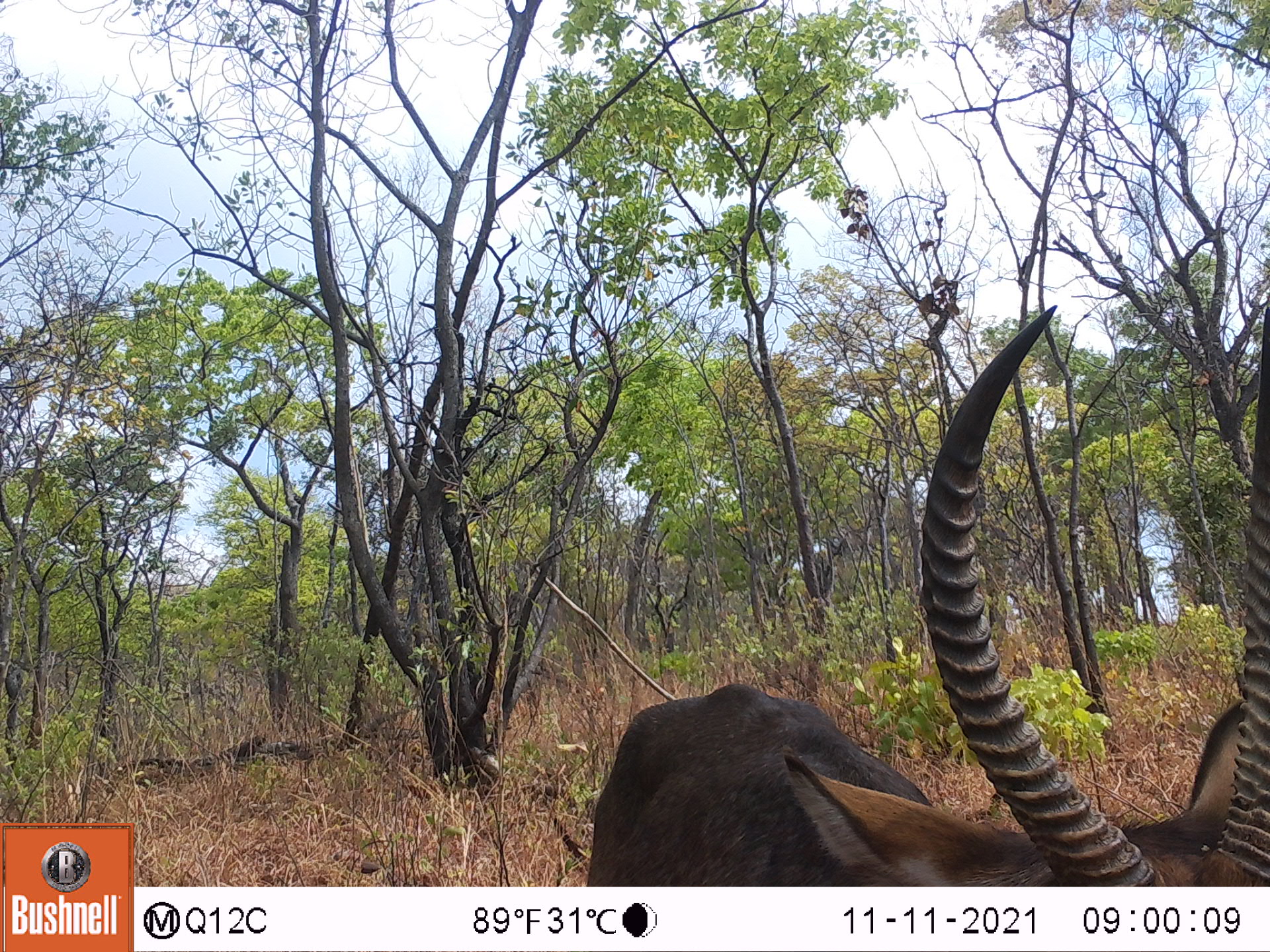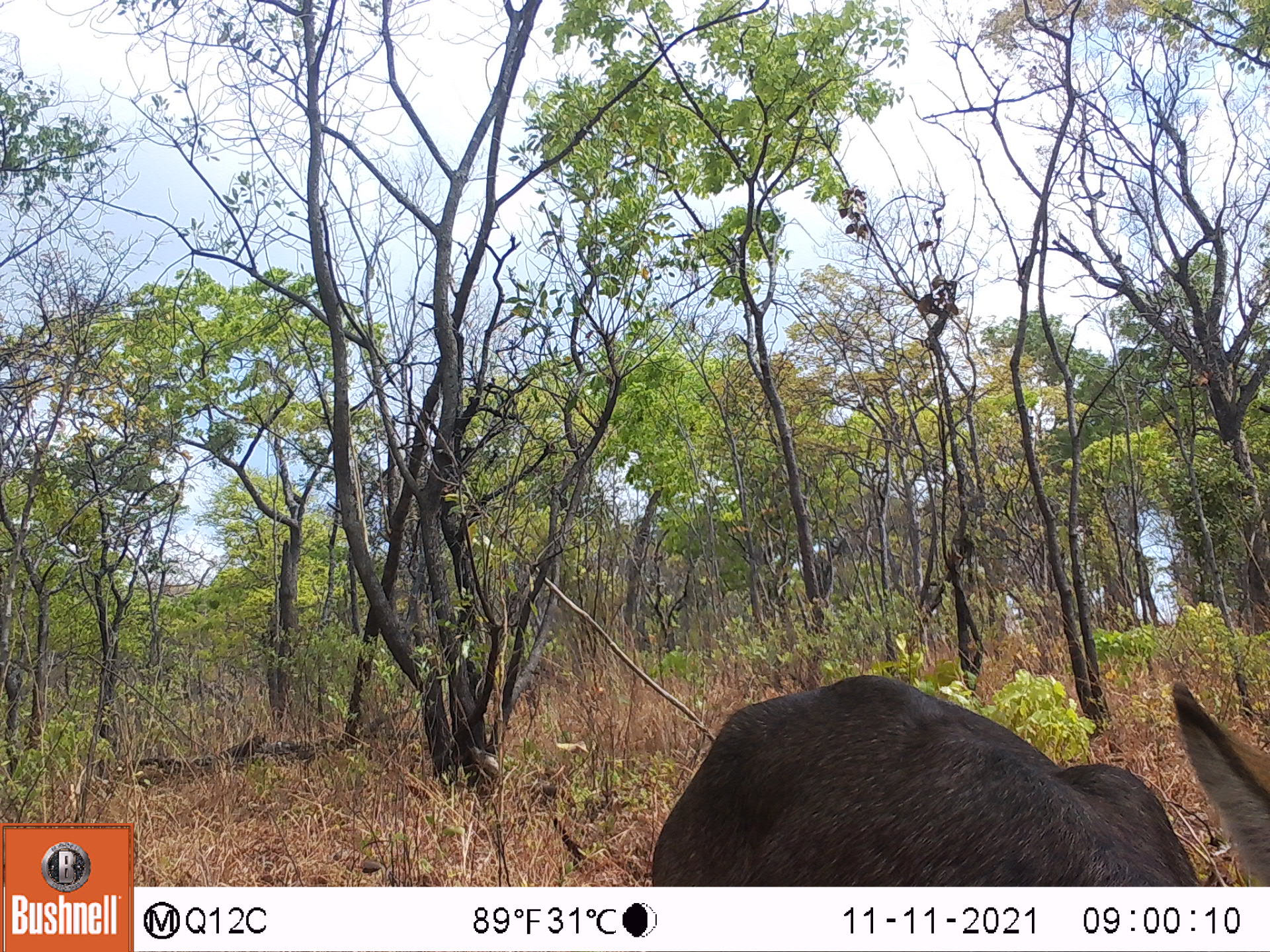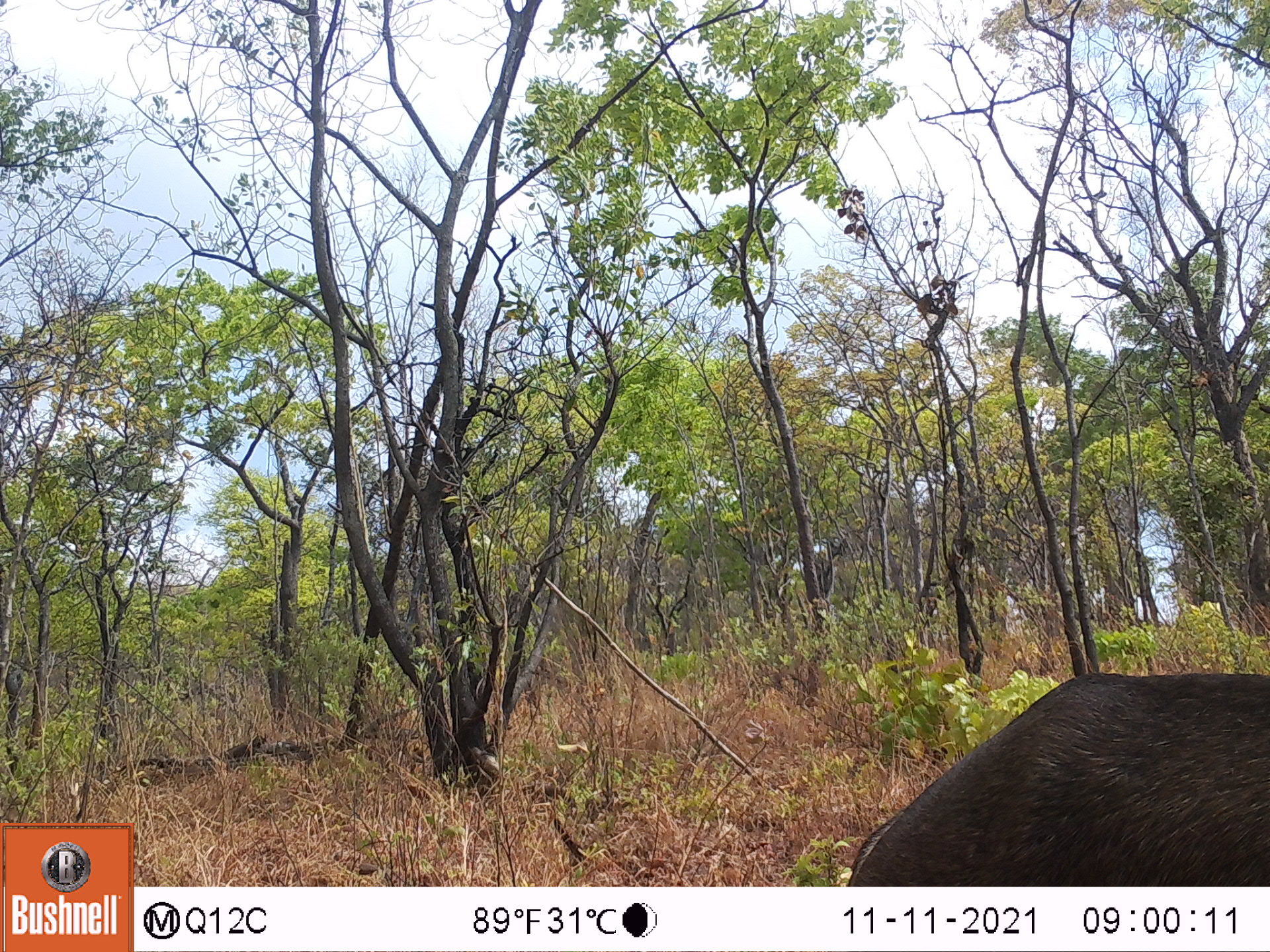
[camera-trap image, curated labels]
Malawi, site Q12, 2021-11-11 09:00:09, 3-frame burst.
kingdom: Animalia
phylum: Chordata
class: Mammalia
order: Artiodactyla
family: Bovidae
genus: Kobus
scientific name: Kobus ellipsiprymnus ellipsiprymnus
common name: common waterbuck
Common waterbuck (Kobus ellipsiprymnus ellipsiprymnus), count 1.